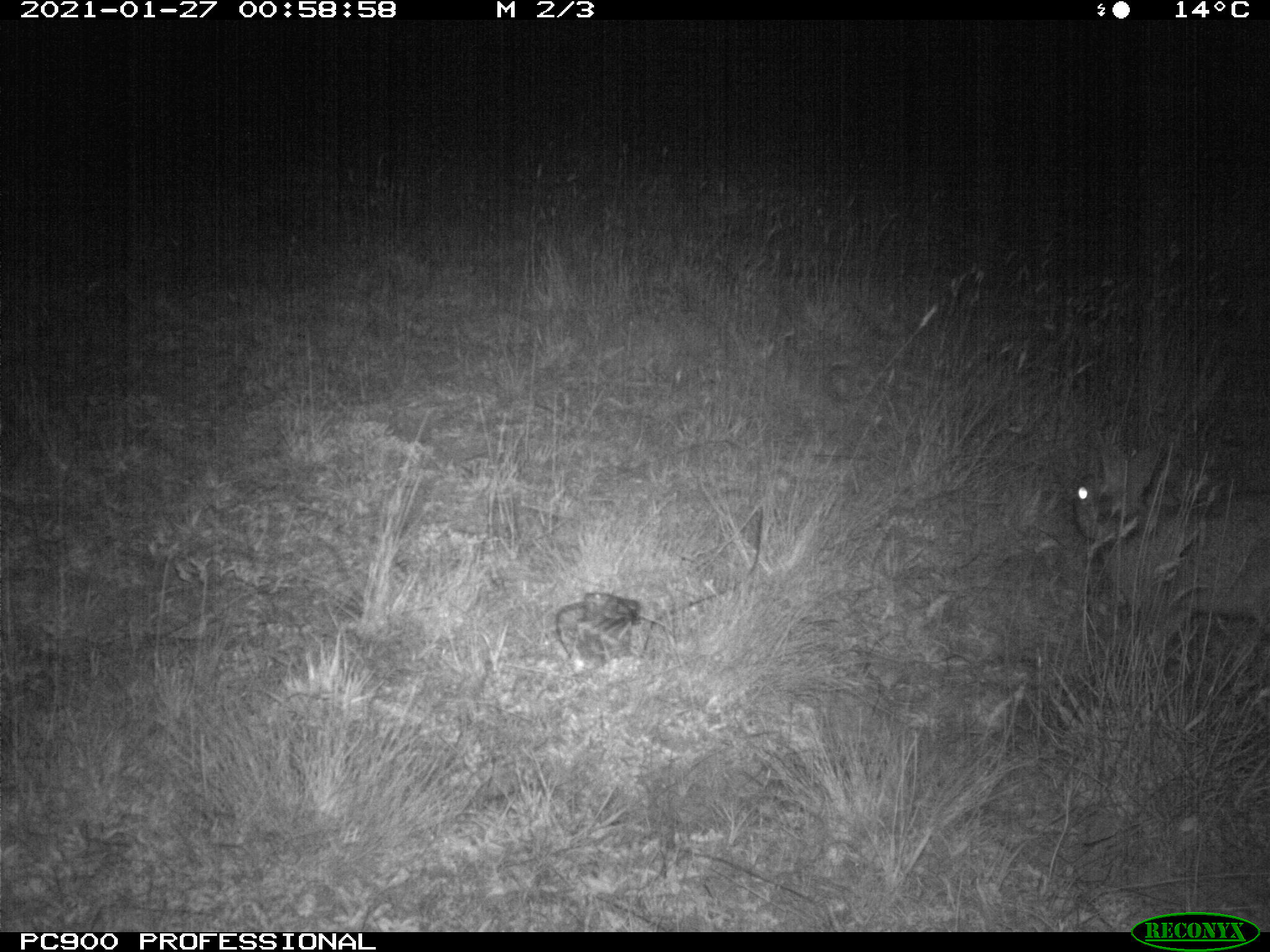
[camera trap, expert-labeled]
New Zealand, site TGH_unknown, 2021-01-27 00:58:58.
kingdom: Animalia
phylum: Chordata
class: Mammalia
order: Lagomorpha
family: Leporidae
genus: Oryctolagus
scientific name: Oryctolagus cuniculus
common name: european rabbit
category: rabbit